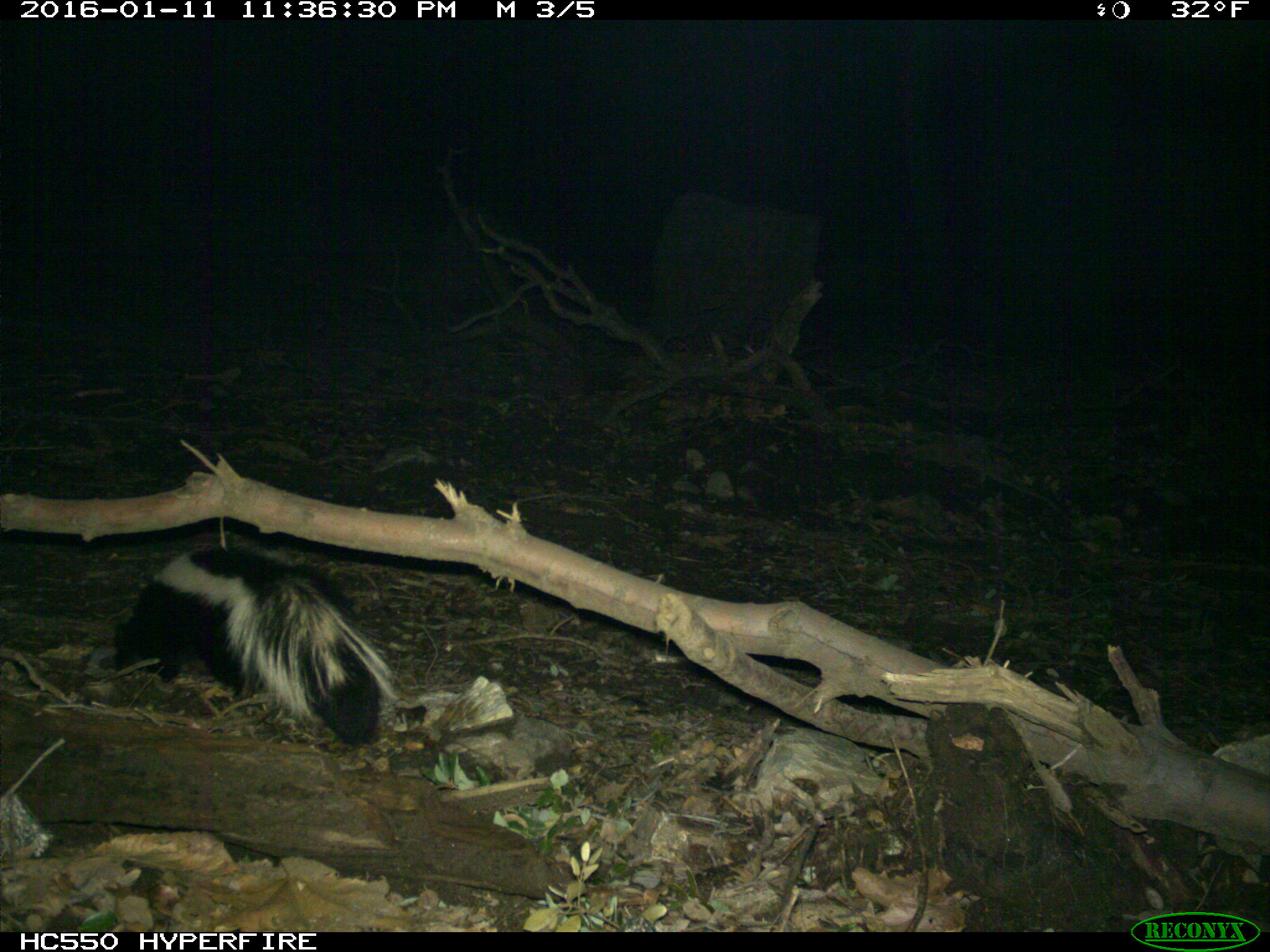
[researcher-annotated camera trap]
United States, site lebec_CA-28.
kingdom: Animalia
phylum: Chordata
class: Mammalia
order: Carnivora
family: Mephitidae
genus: Mephitis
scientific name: Mephitis mephitis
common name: striped skunk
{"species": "Mephitis mephitis (striped skunk)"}